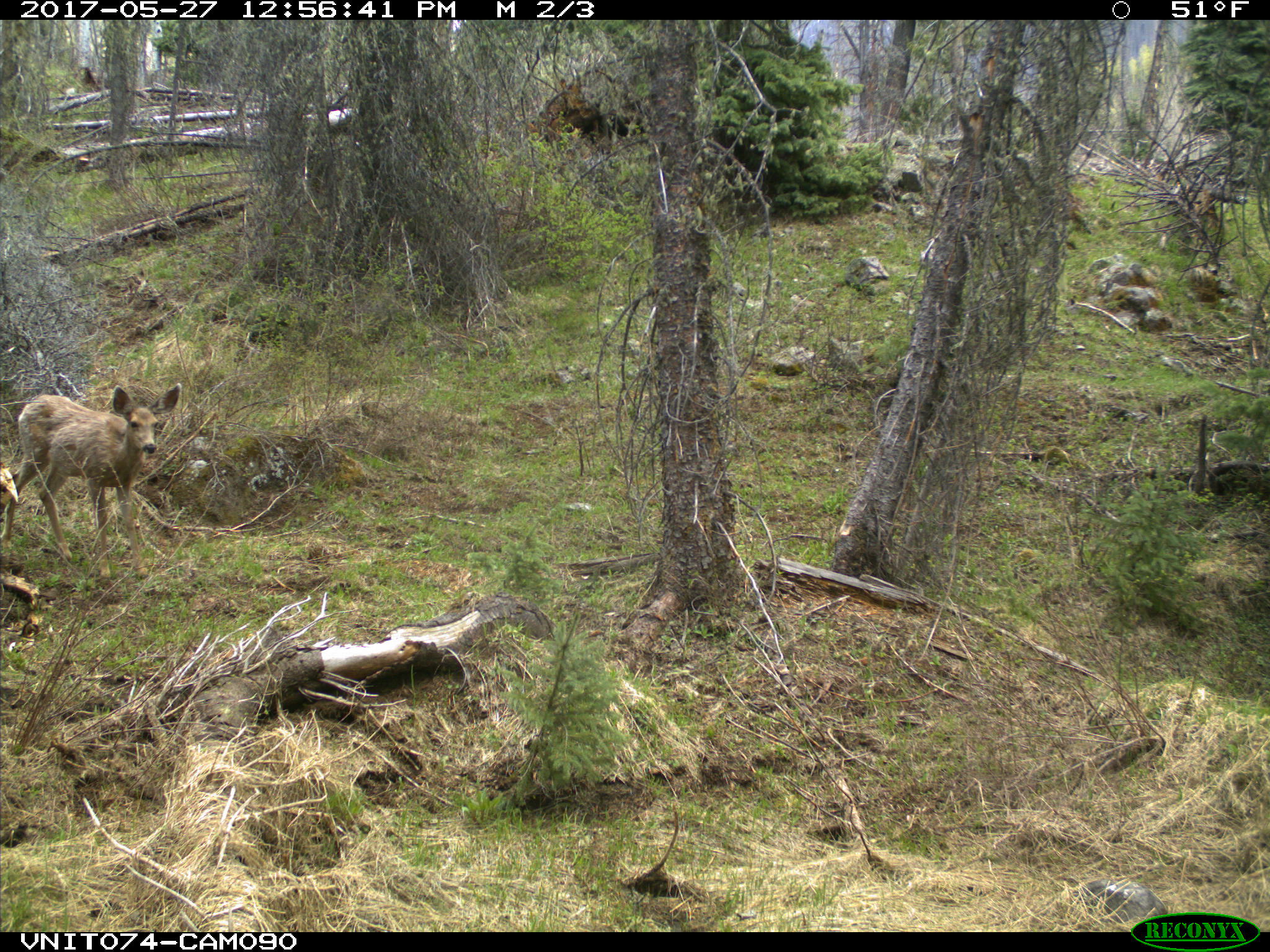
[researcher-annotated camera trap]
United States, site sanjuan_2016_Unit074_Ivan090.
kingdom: Animalia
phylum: Chordata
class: Mammalia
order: Artiodactyla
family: Cervidae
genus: Odocoileus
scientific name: Odocoileus hemionus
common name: mule deer